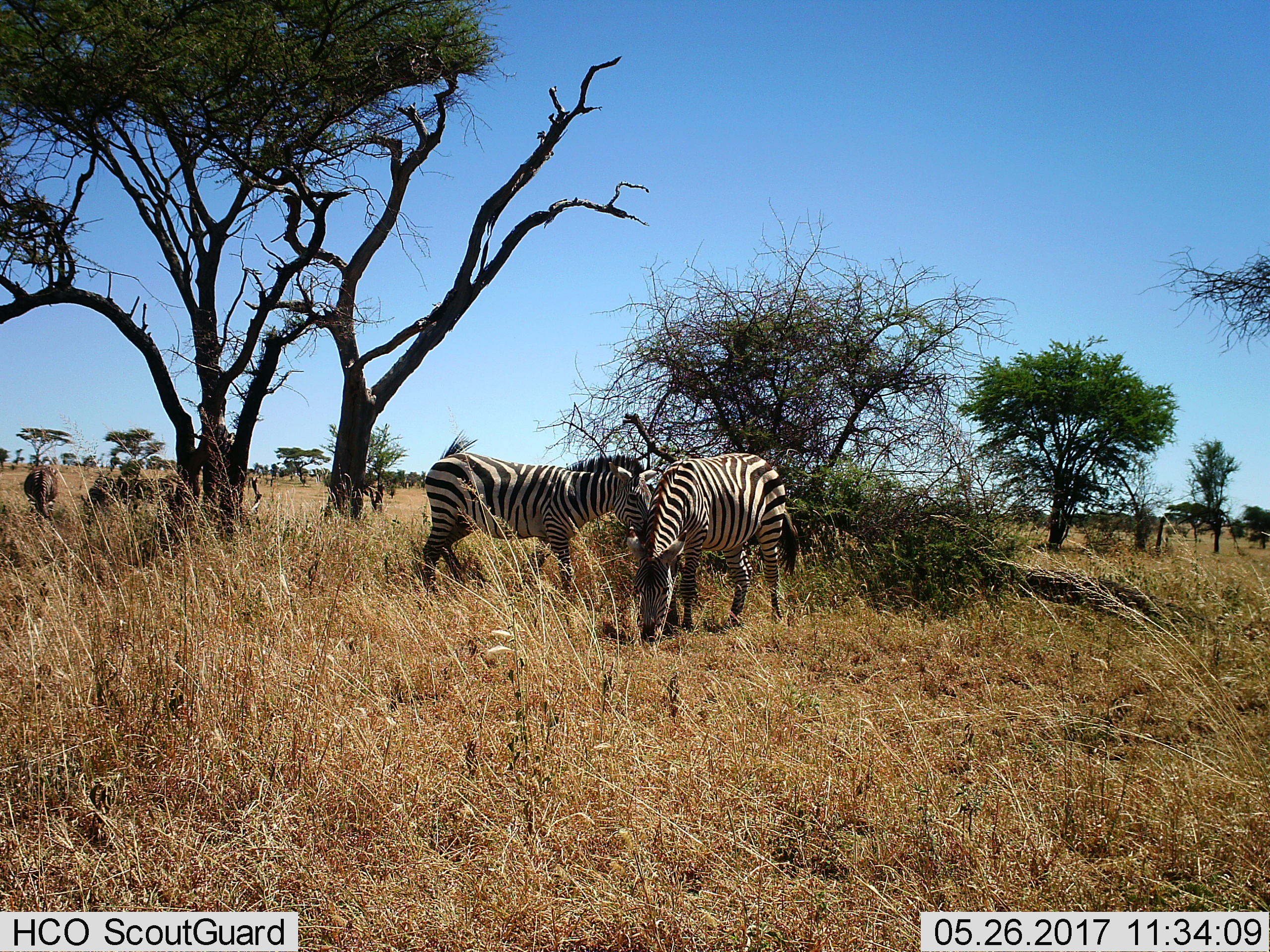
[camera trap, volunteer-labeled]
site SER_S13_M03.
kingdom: Animalia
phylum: Chordata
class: Mammalia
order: Perissodactyla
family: Equidae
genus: Equus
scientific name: Equus quagga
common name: plains zebra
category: zebraplains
Zebraplains (plains zebra) (Equus quagga), count 5. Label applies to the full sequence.